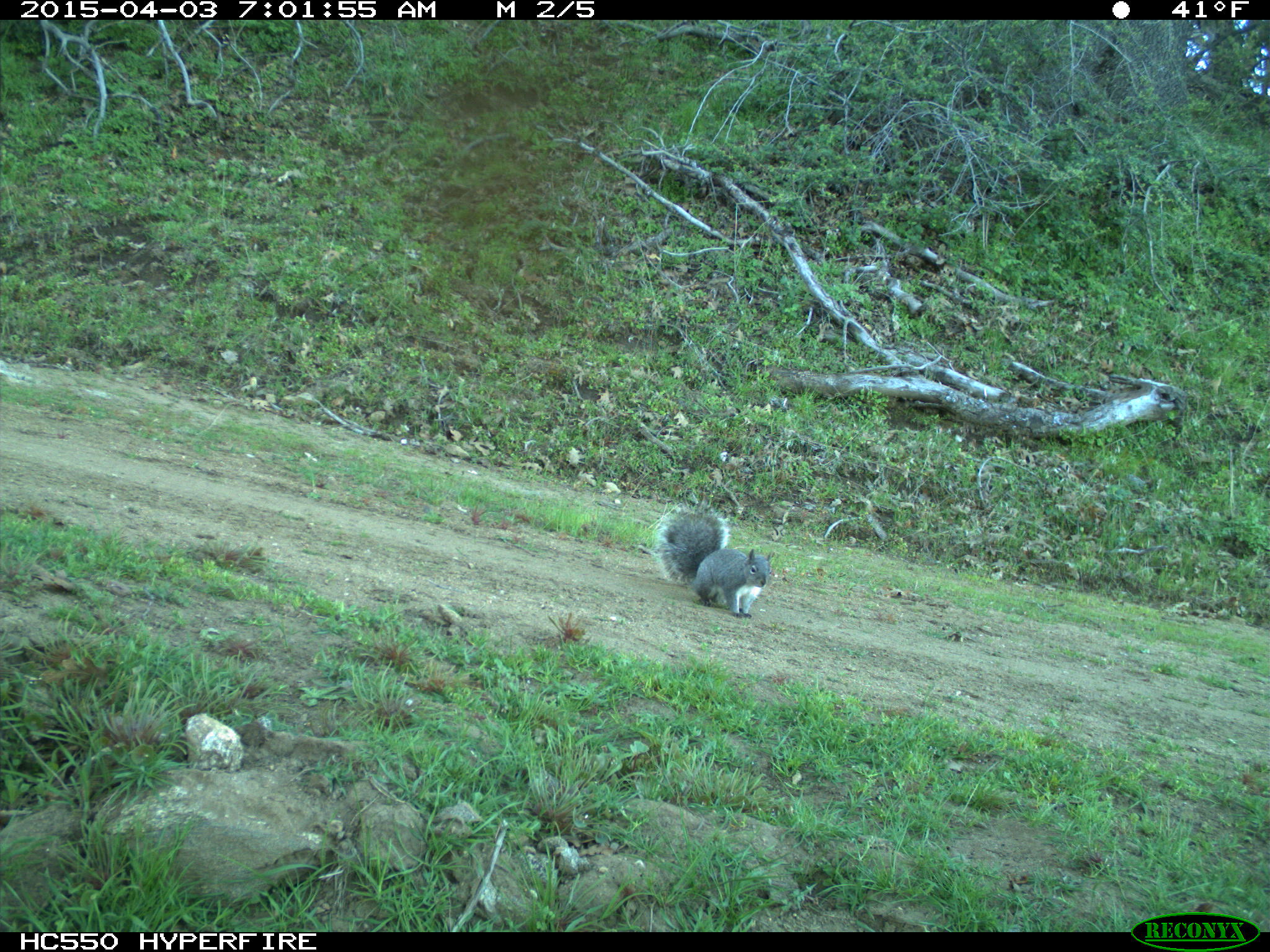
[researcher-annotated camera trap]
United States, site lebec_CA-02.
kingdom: Animalia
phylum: Chordata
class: Mammalia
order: Rodentia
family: Sciuridae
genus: Sciurus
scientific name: Sciurus carolinensis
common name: eastern gray squirrel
Sciurus carolinensis (eastern gray squirrel).